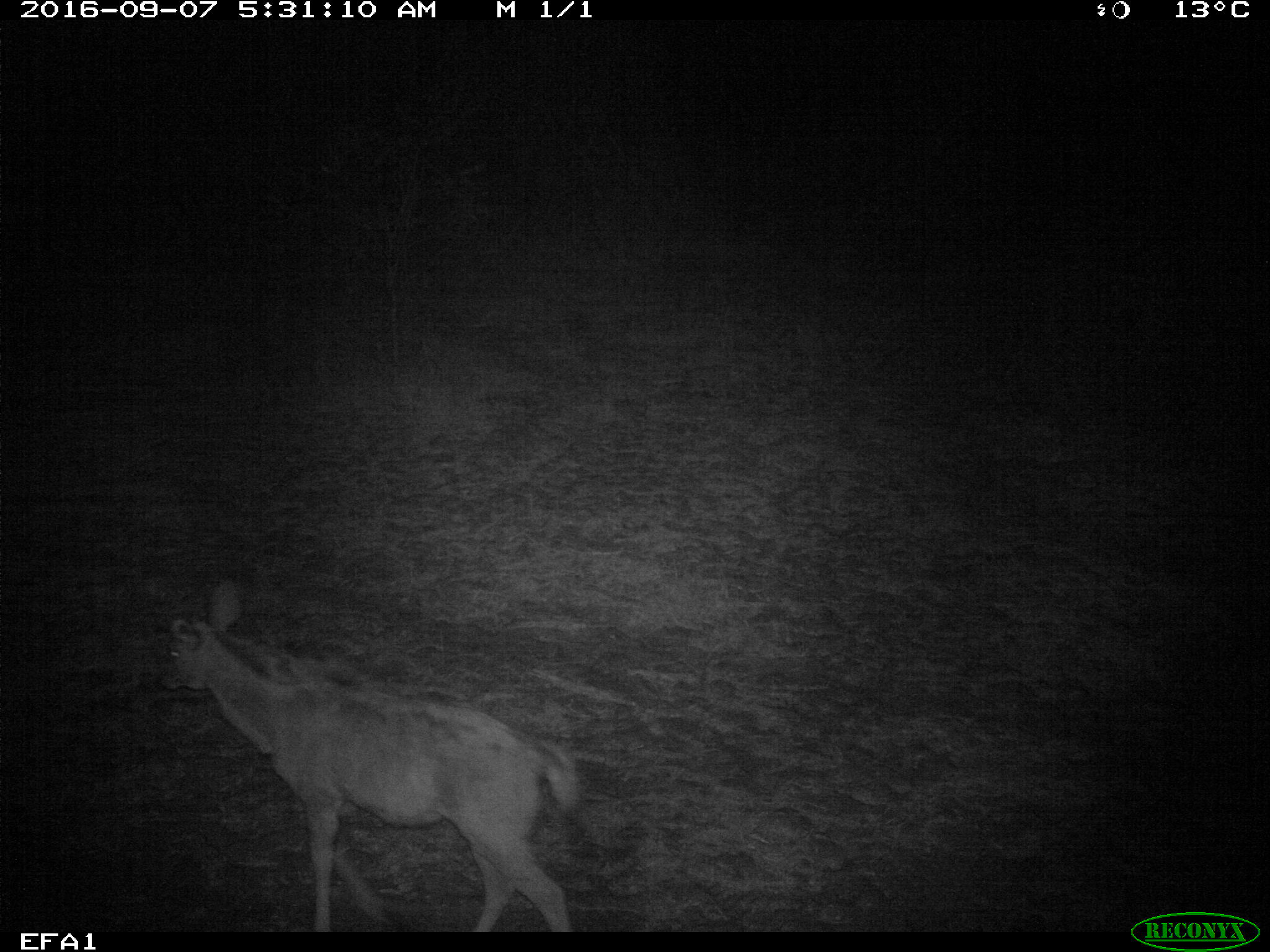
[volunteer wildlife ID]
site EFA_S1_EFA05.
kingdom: Animalia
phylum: Chordata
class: Mammalia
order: Artiodactyla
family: Bovidae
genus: Tragelaphus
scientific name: Tragelaphus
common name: kudu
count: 1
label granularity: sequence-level